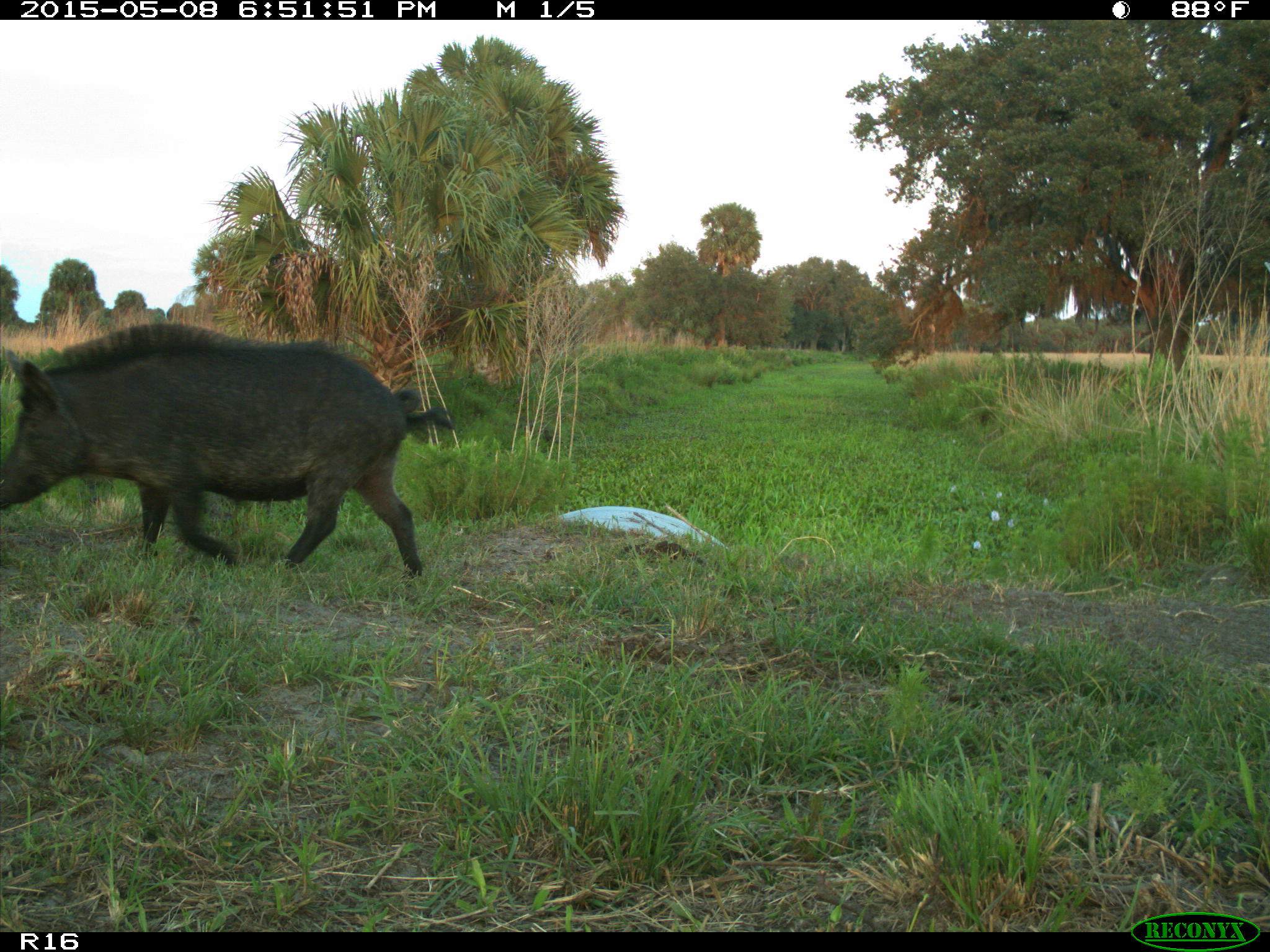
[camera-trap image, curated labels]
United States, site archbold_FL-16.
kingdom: Animalia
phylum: Chordata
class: Mammalia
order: Artiodactyla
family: Suidae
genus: Sus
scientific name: Sus scrofa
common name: wild boar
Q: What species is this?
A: Sus scrofa (wild boar).